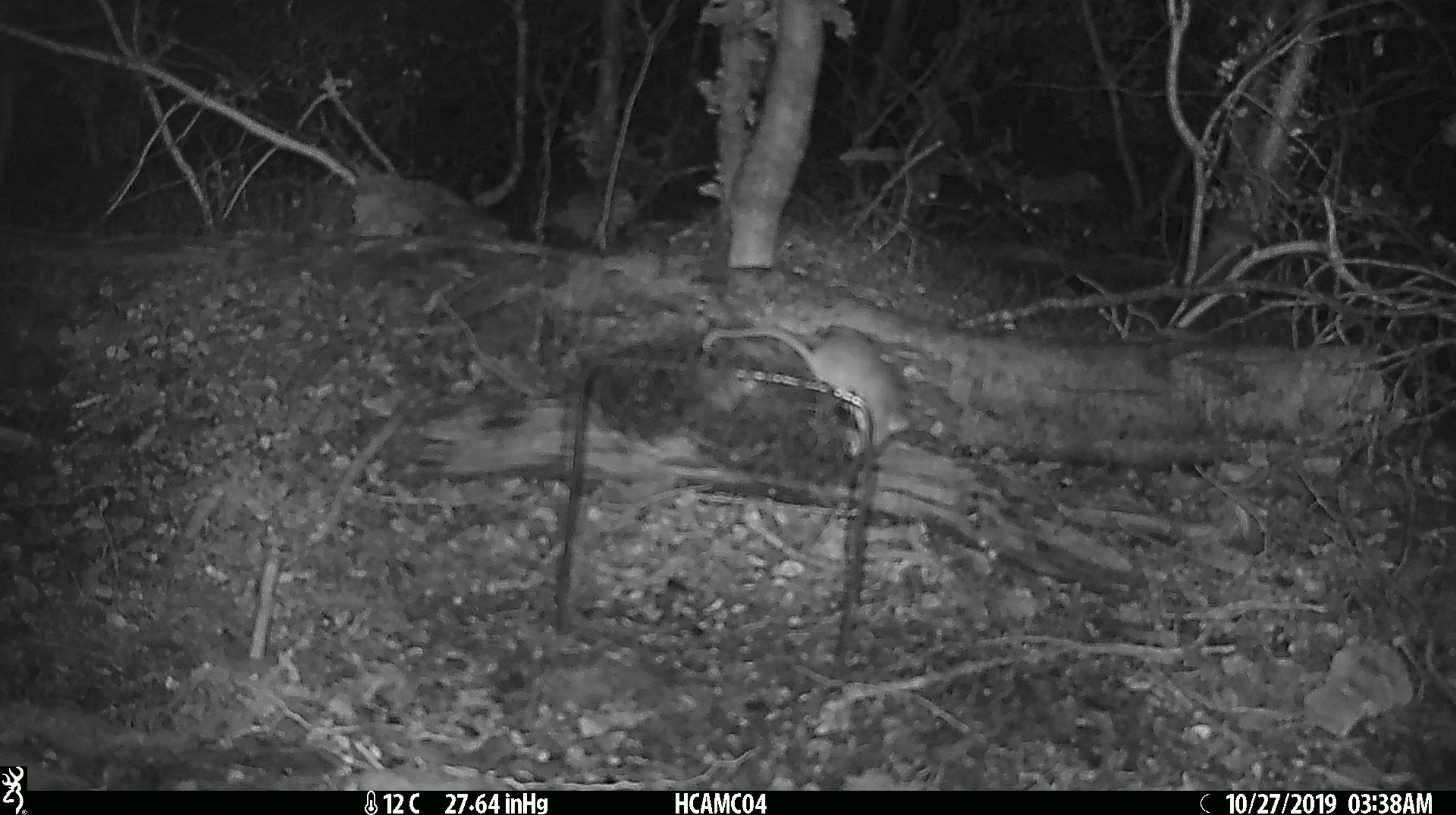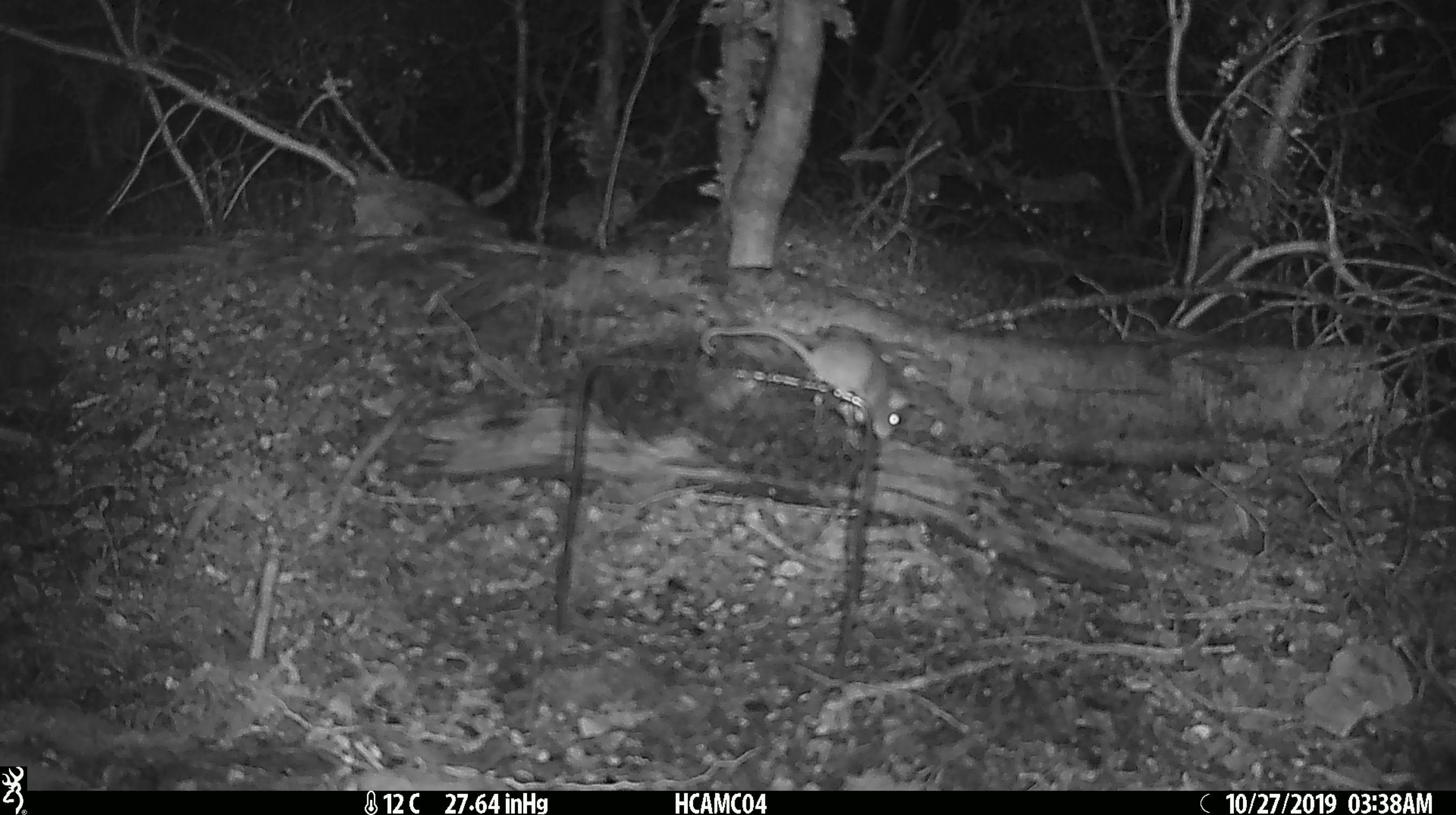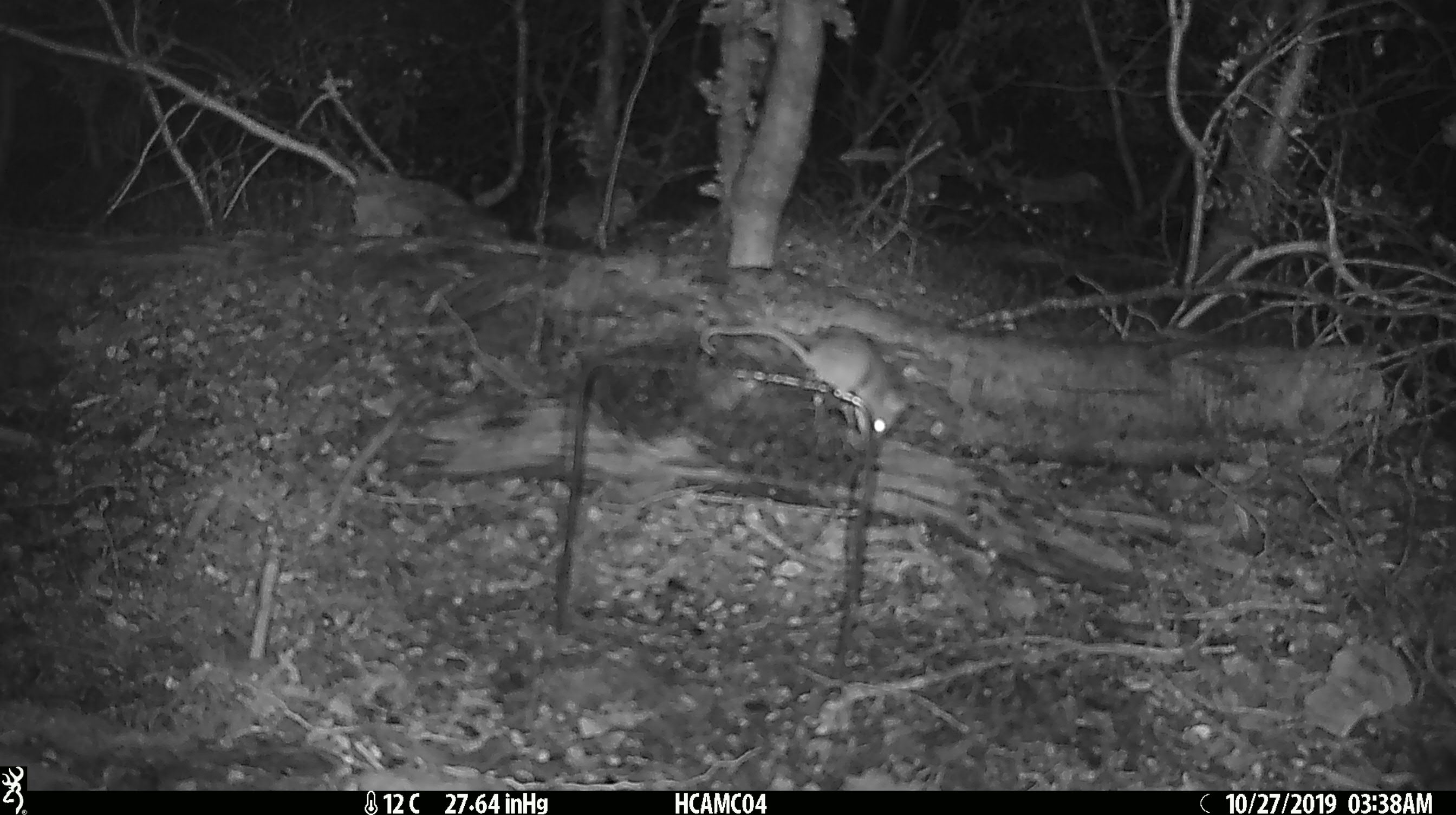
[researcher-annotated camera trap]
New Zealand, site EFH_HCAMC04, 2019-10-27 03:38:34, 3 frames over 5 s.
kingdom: Animalia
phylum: Chordata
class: Mammalia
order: Rodentia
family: Muridae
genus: Mus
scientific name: Mus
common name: mouse